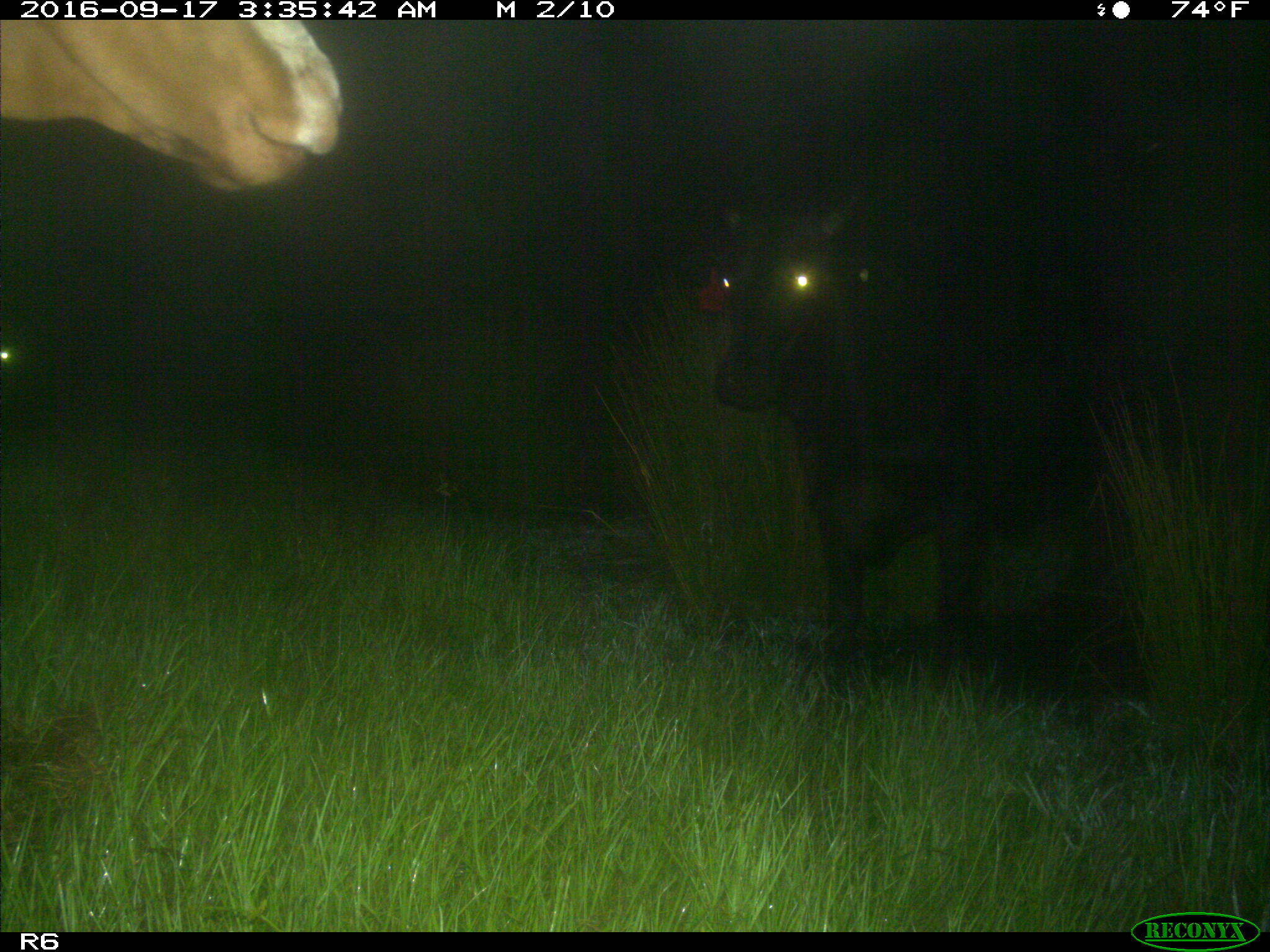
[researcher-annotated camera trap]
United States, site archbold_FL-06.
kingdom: Animalia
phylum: Chordata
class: Mammalia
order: Artiodactyla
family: Bovidae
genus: Bos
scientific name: Bos taurus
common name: domestic cow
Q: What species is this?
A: Bos taurus (domestic cow).